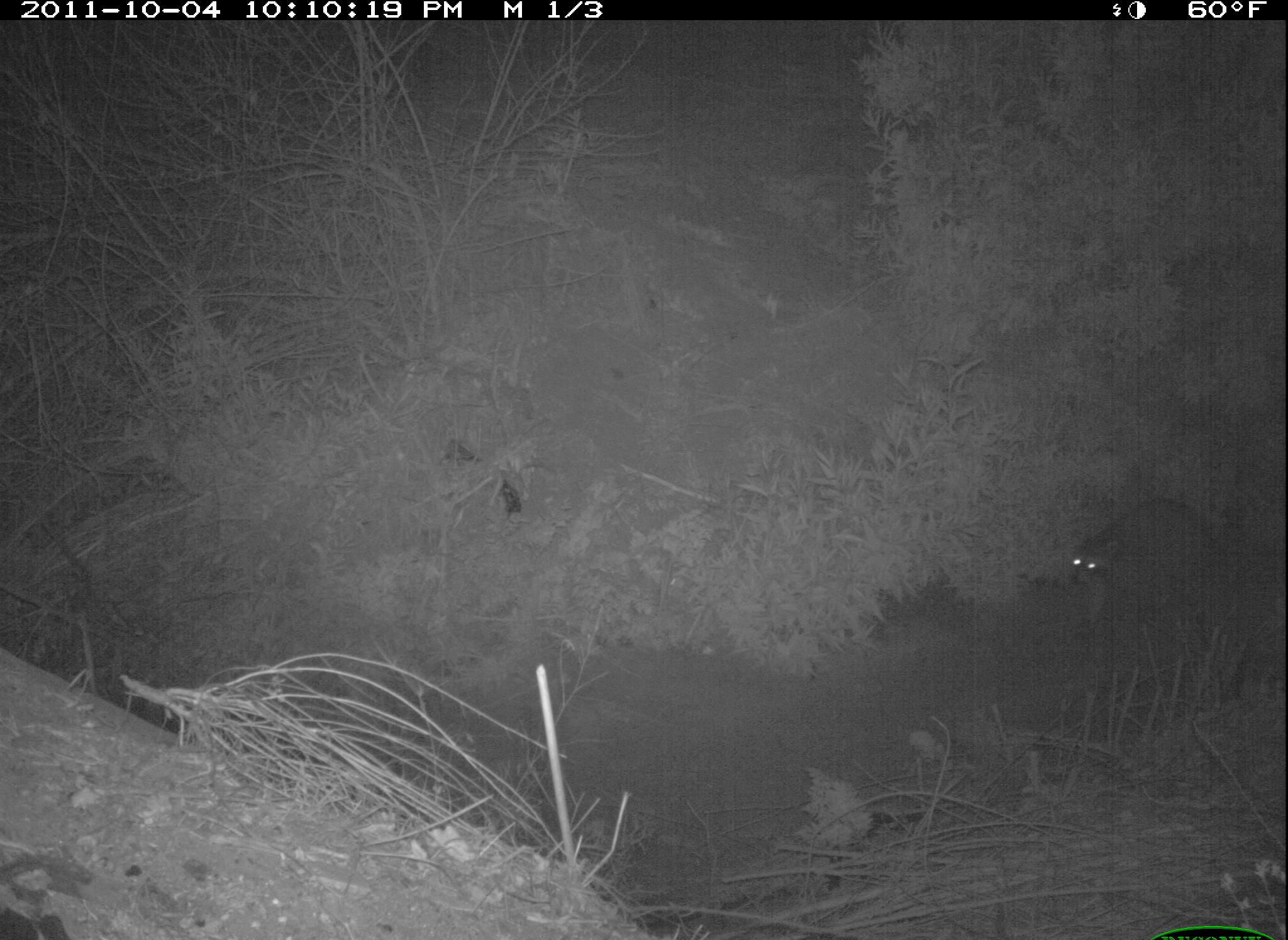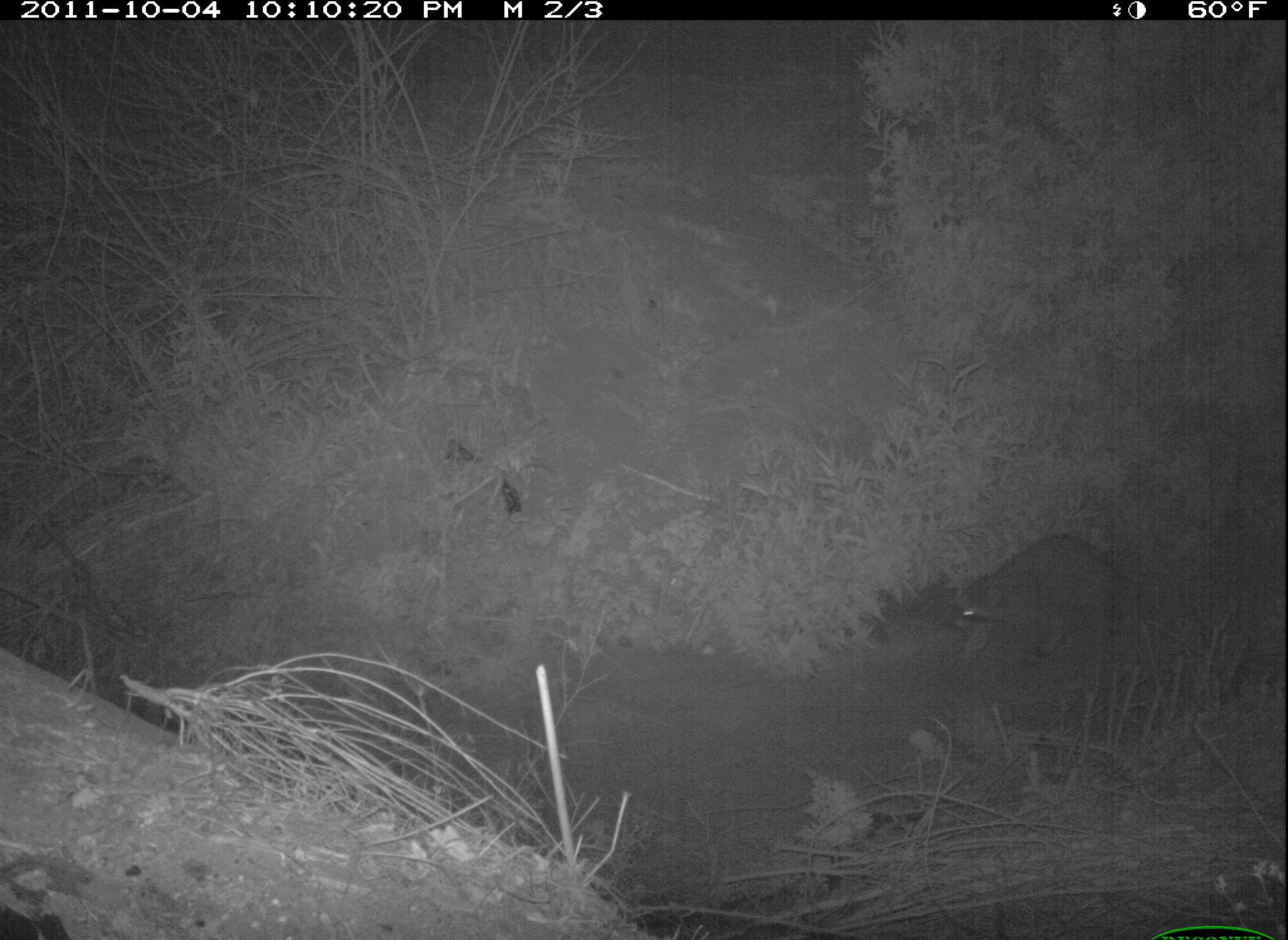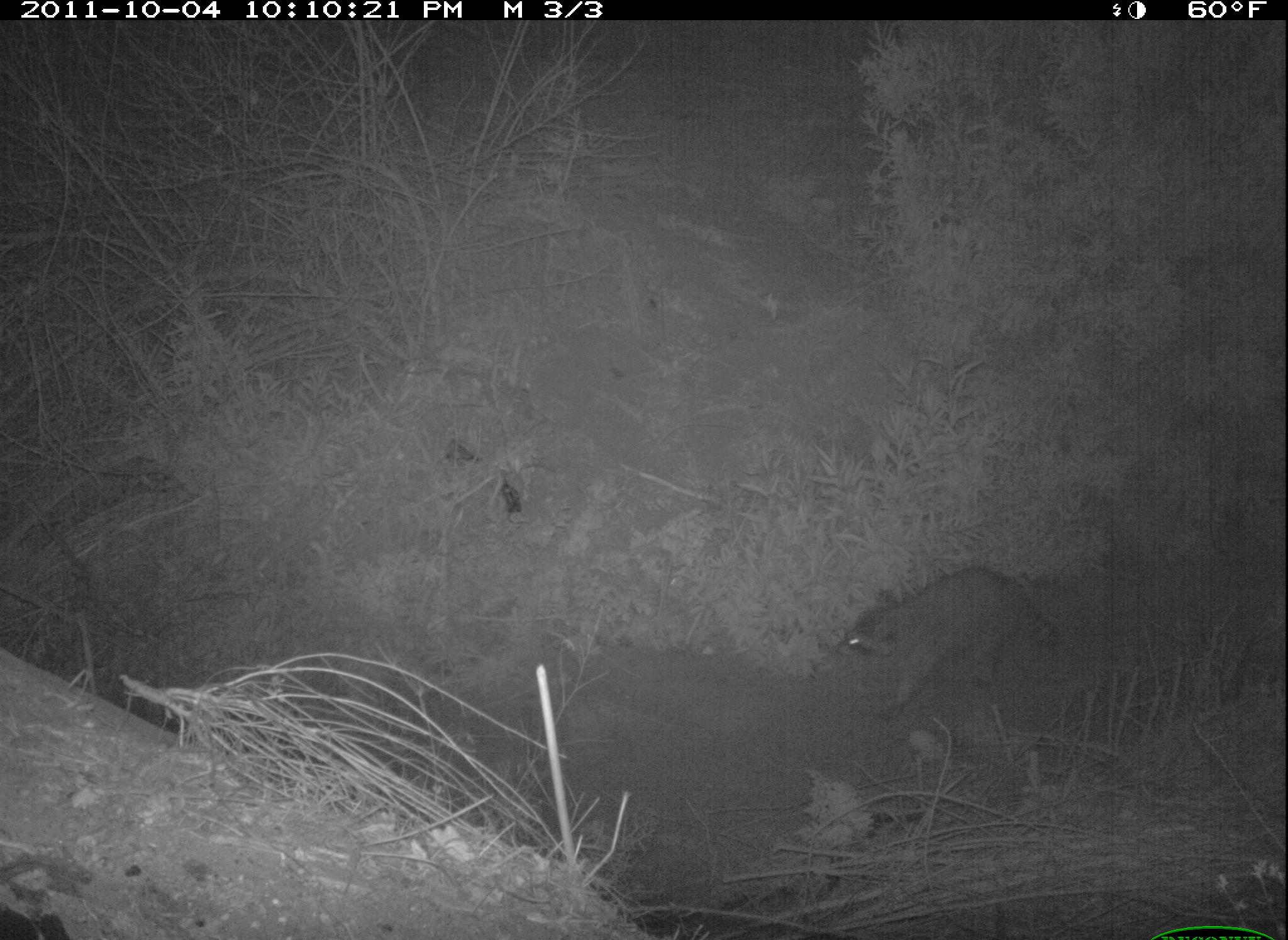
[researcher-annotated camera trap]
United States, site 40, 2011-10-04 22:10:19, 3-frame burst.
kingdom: Animalia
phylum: Chordata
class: Mammalia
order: Carnivora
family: Procyonidae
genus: Procyon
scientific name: Procyon lotor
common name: raccoon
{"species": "raccoon (Procyon lotor)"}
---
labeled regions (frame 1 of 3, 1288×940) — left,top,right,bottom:
raccoon: 1066,494,1251,636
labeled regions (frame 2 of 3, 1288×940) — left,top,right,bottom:
raccoon: 942,527,1138,676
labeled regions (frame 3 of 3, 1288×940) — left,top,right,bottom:
raccoon: 834,559,1066,720